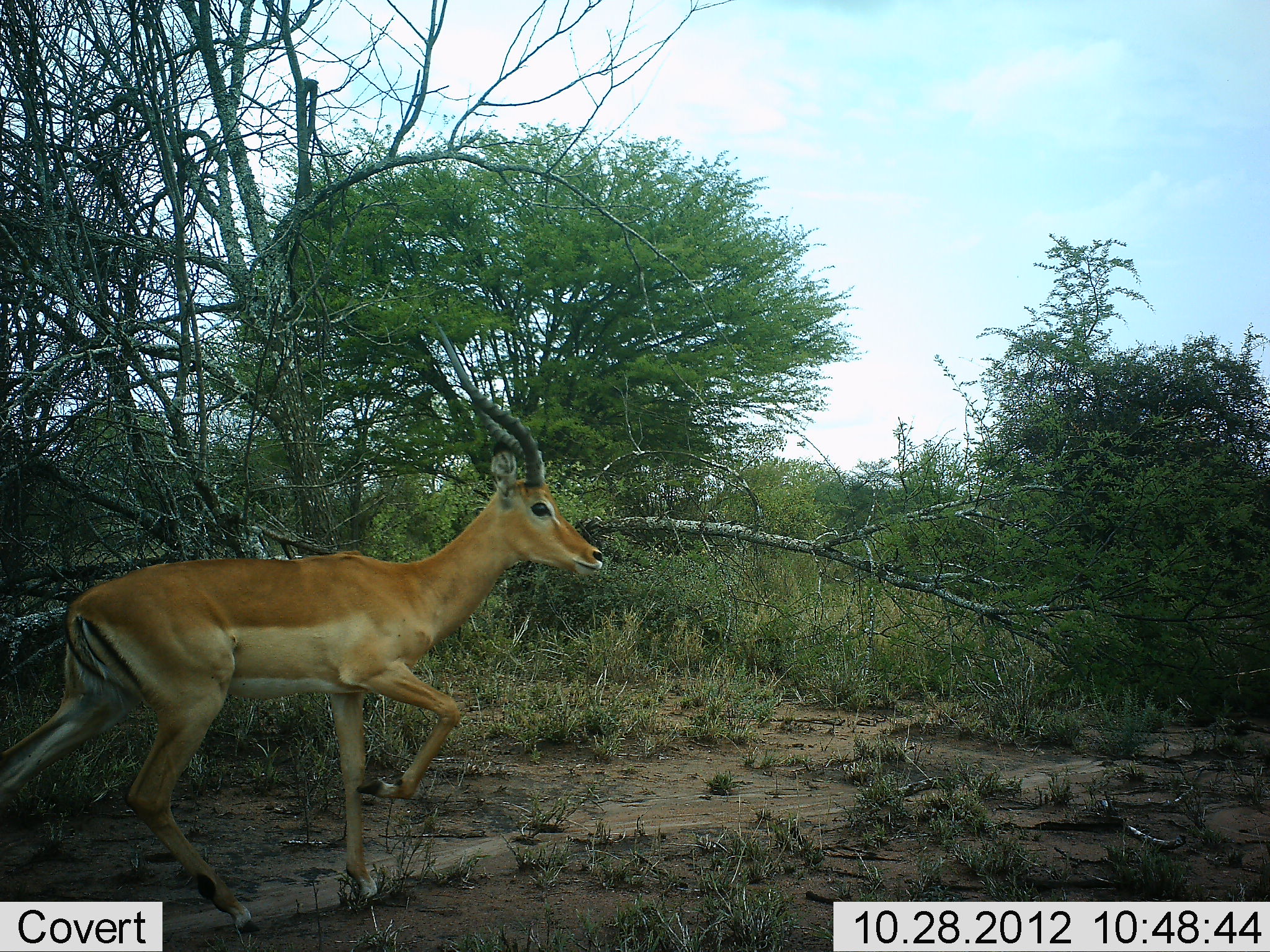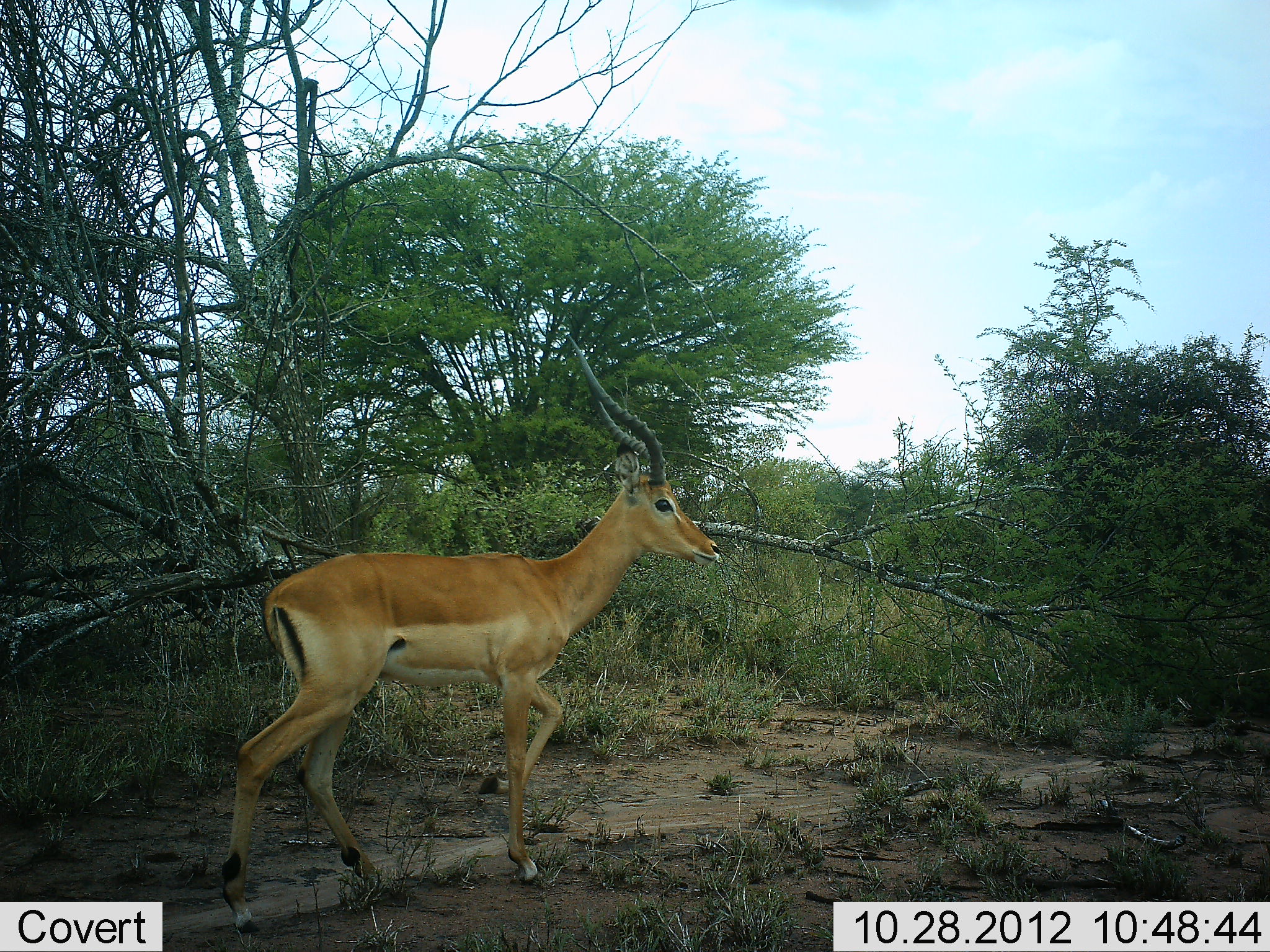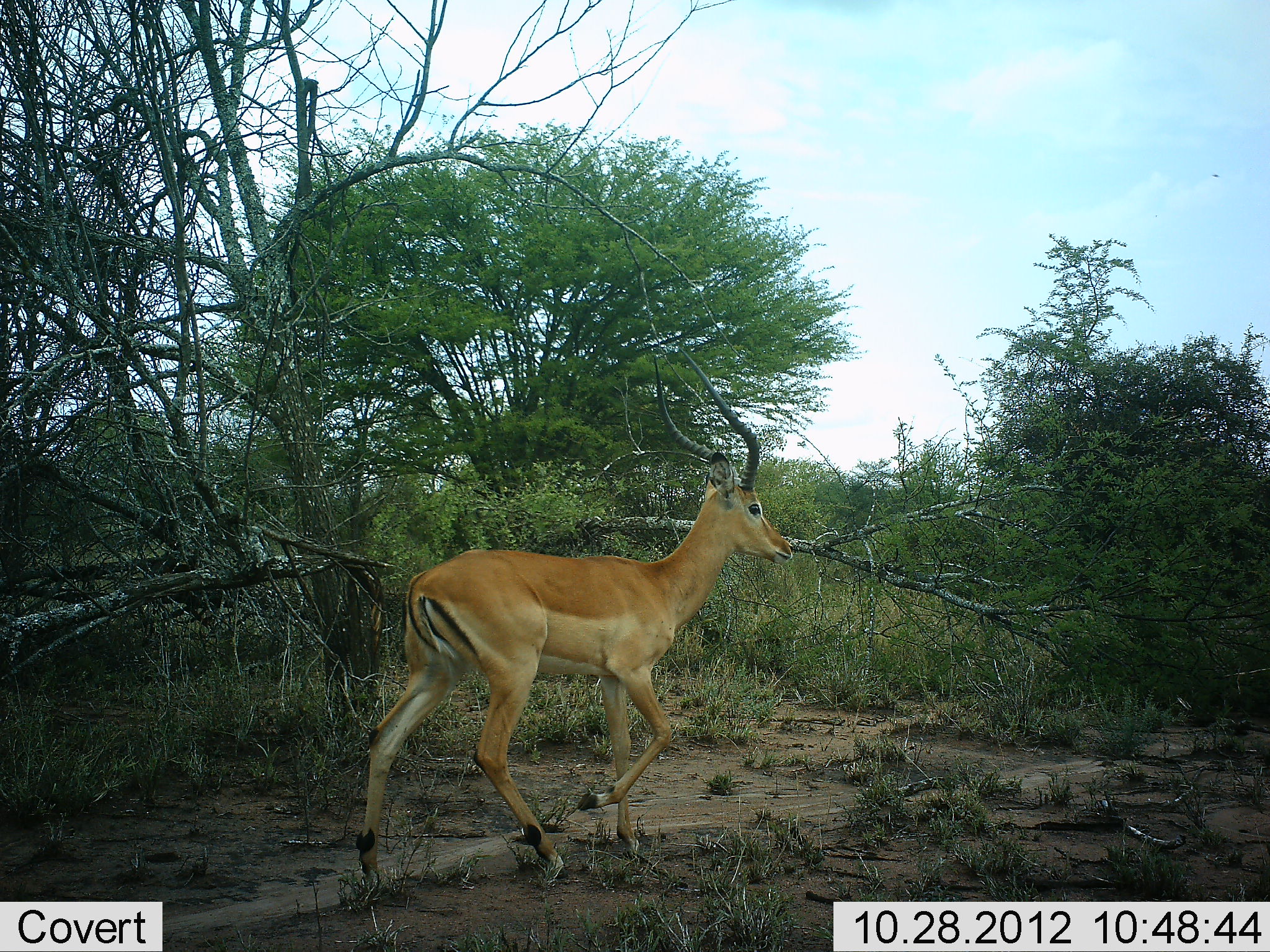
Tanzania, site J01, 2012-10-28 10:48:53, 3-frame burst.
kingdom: Animalia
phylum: Chordata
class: Mammalia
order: Artiodactyla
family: Bovidae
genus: Aepyceros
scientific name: Aepyceros melampus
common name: impala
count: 1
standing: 0%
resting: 0%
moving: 100%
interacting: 0%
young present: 0%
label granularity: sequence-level